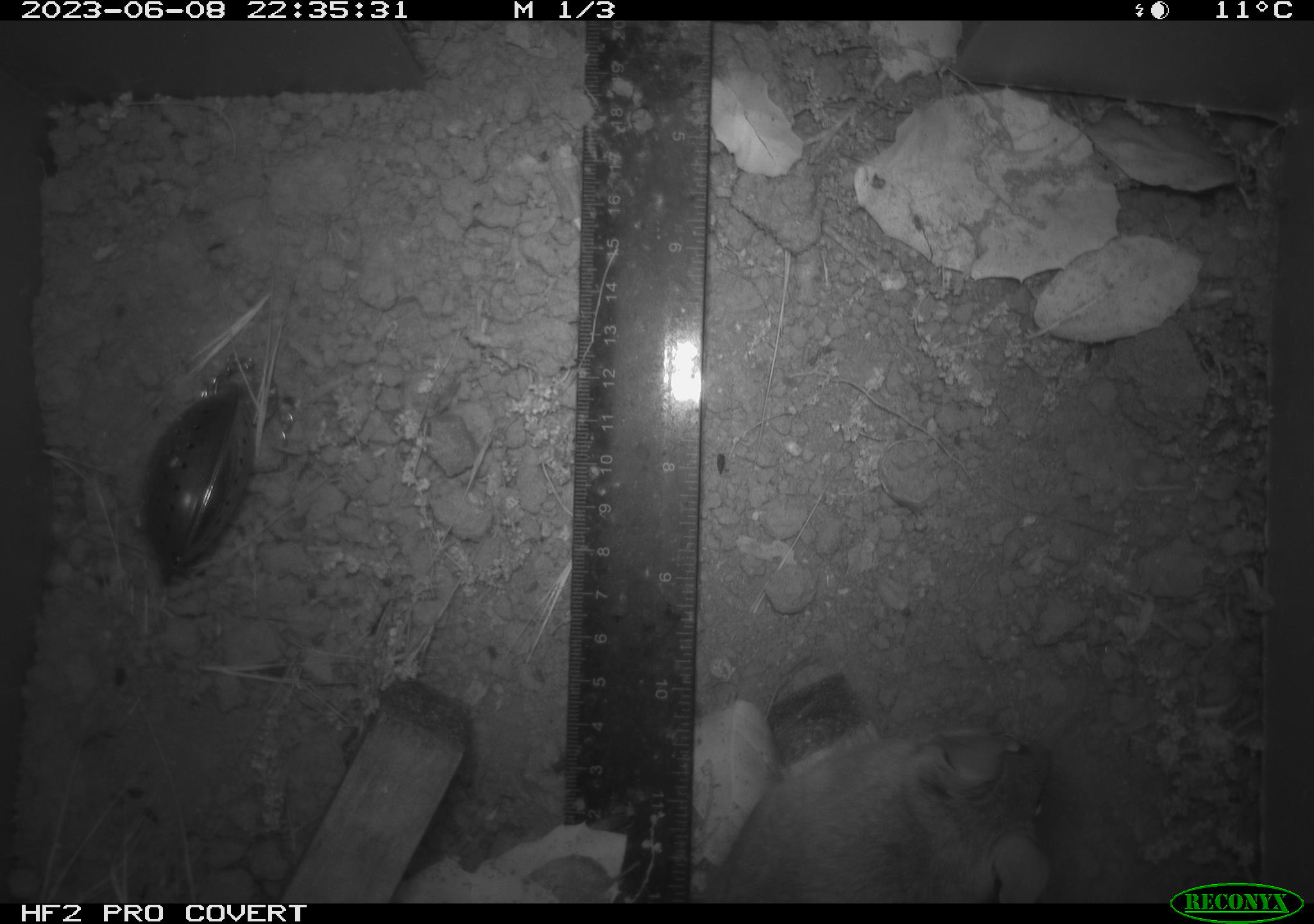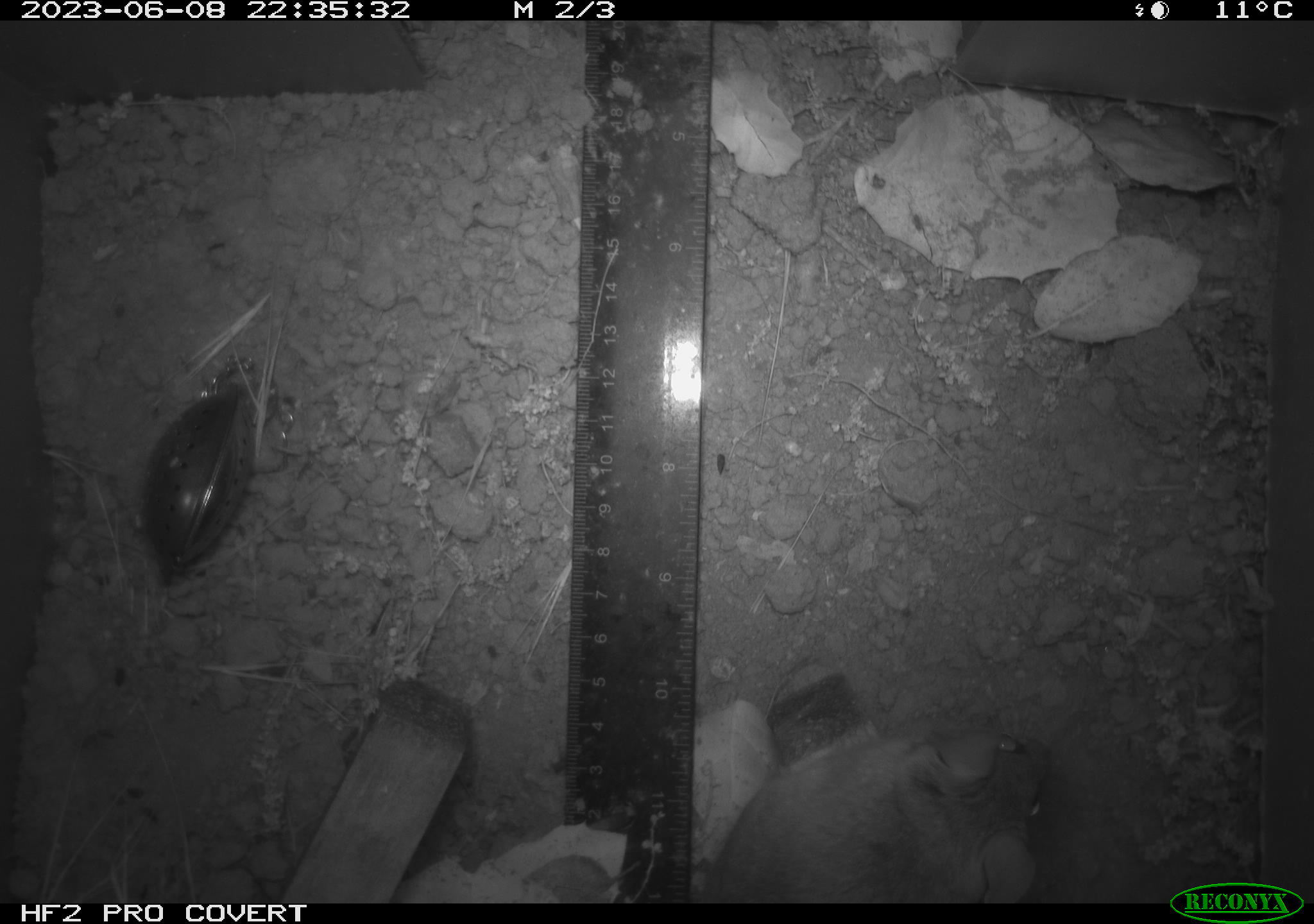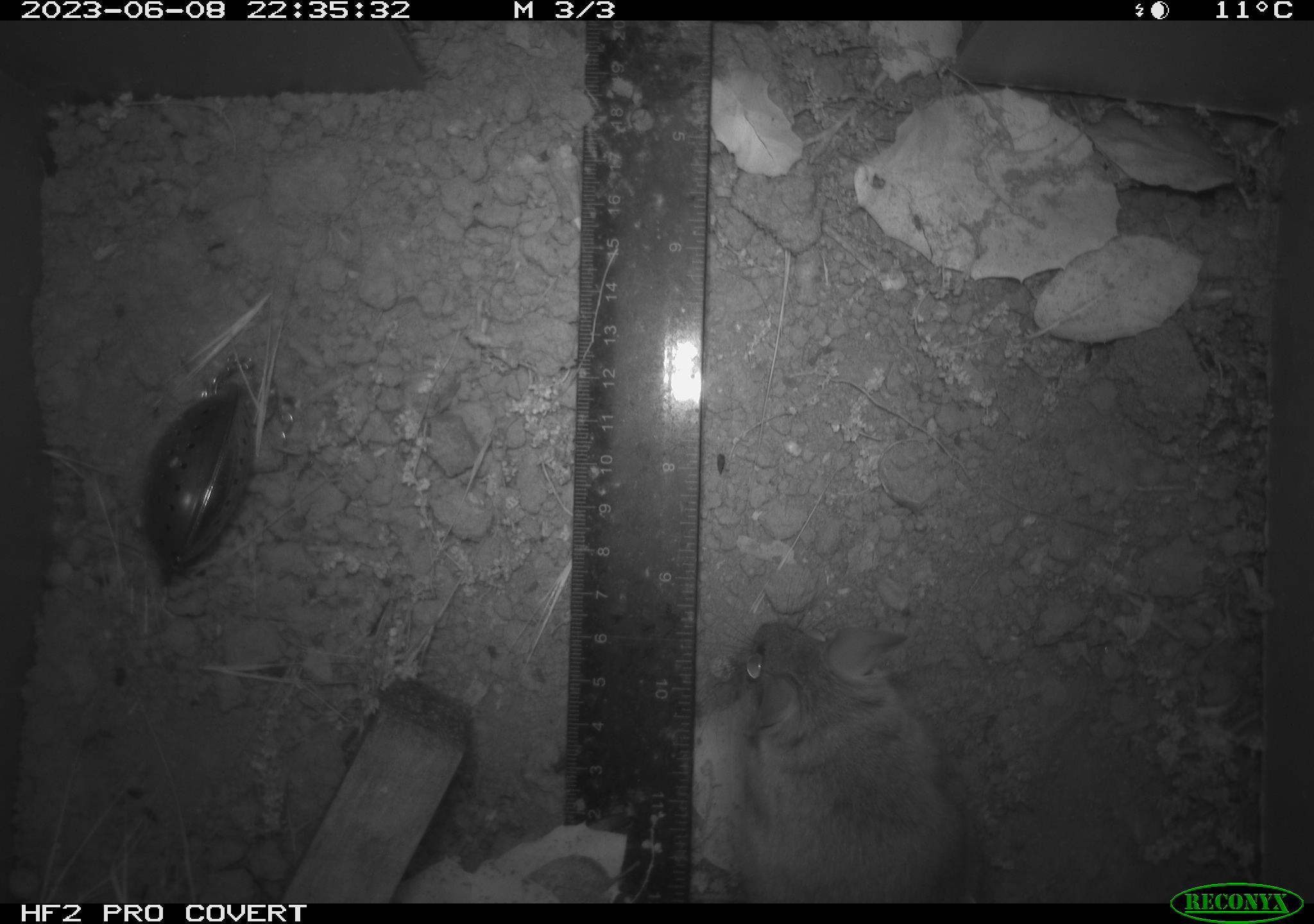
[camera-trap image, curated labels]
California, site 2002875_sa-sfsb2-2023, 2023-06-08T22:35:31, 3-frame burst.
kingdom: Animalia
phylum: Chordata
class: Mammalia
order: Rodentia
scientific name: Rodentia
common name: mouse species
Mouse species (Rodentia).